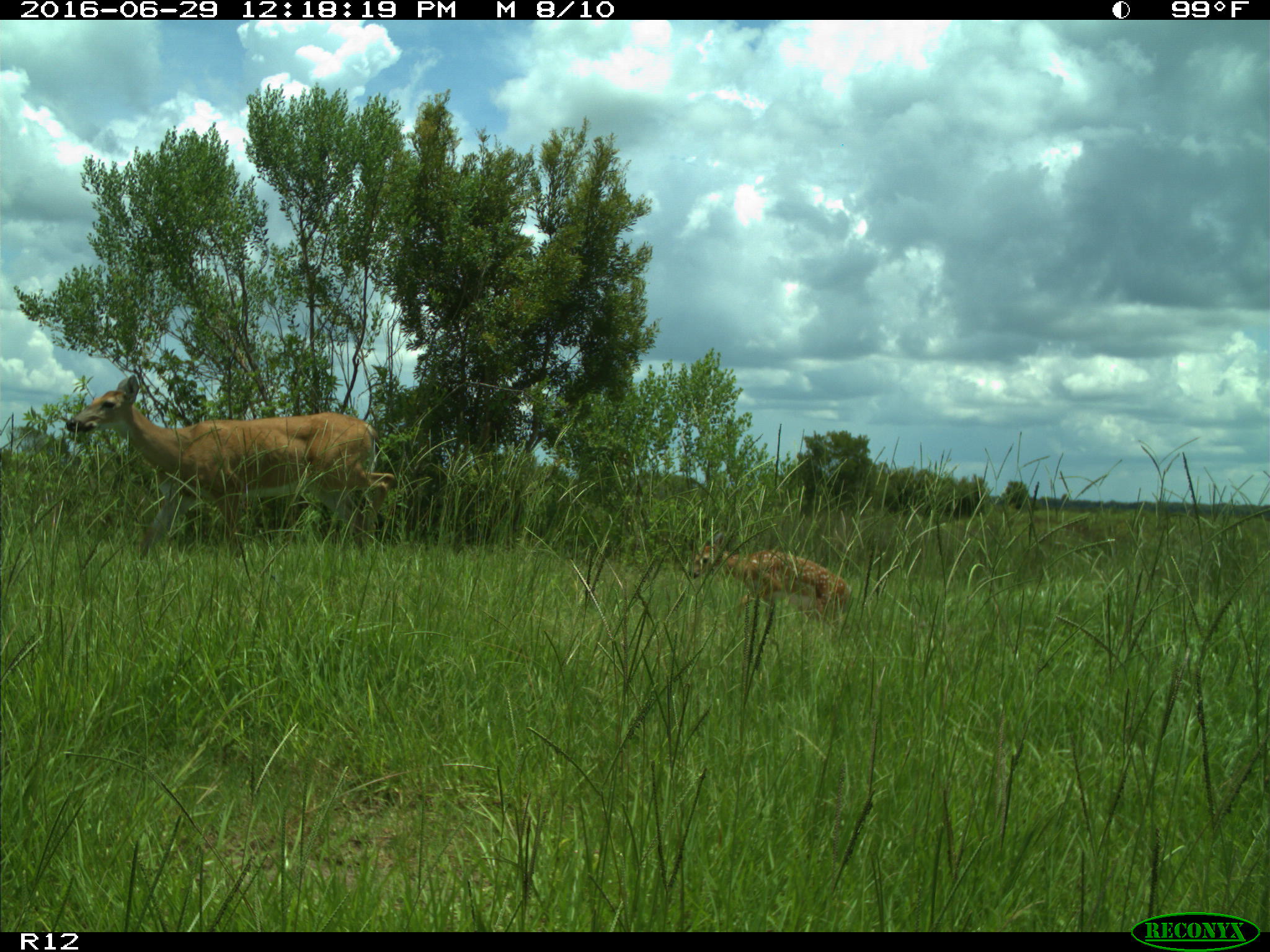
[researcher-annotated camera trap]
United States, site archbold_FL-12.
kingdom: Animalia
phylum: Chordata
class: Mammalia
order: Artiodactyla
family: Cervidae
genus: Odocoileus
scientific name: Odocoileus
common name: deer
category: unidentified deer